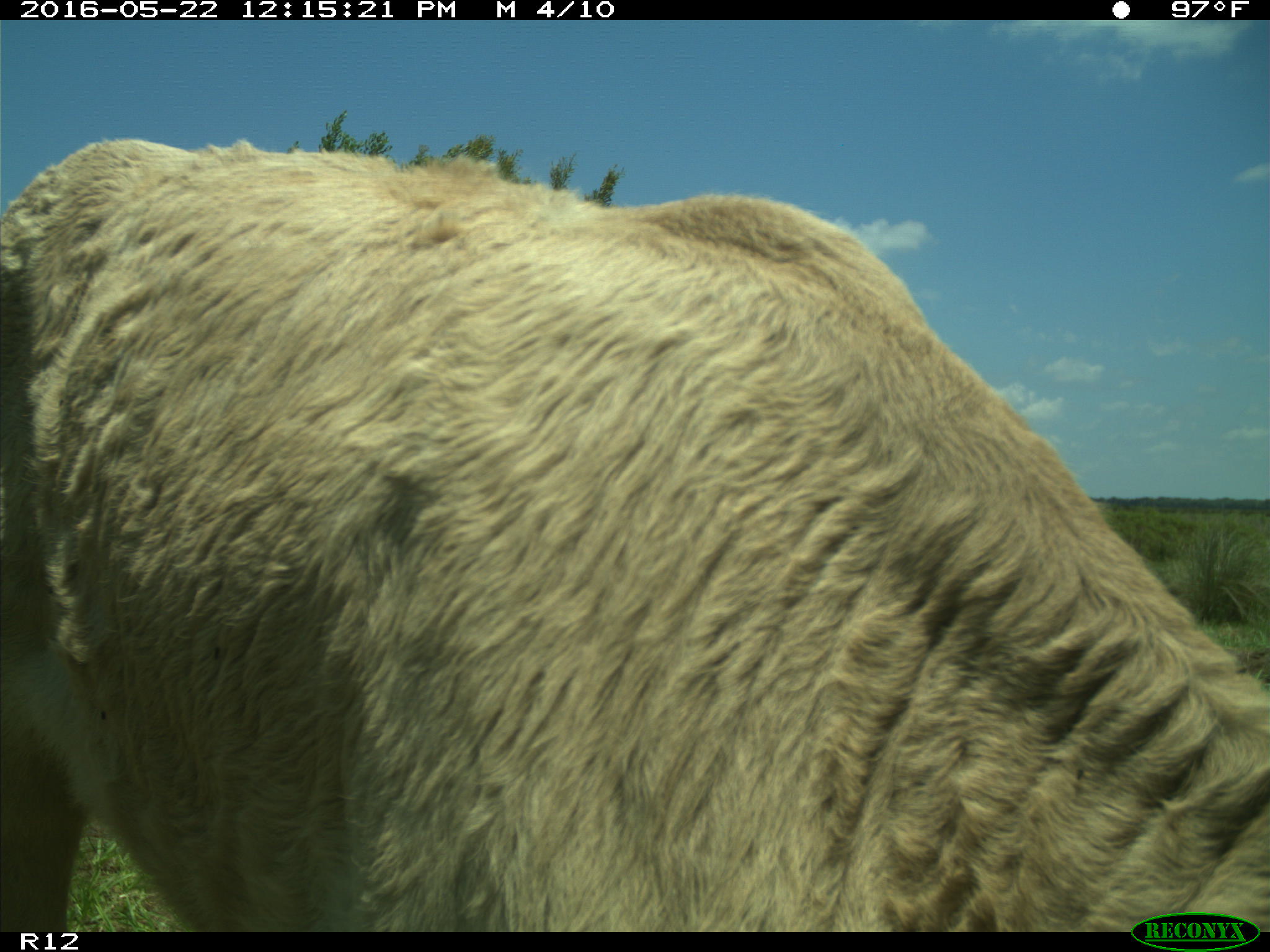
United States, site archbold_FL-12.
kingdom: Animalia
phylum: Chordata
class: Mammalia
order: Artiodactyla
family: Bovidae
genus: Bos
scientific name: Bos taurus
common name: domestic cow